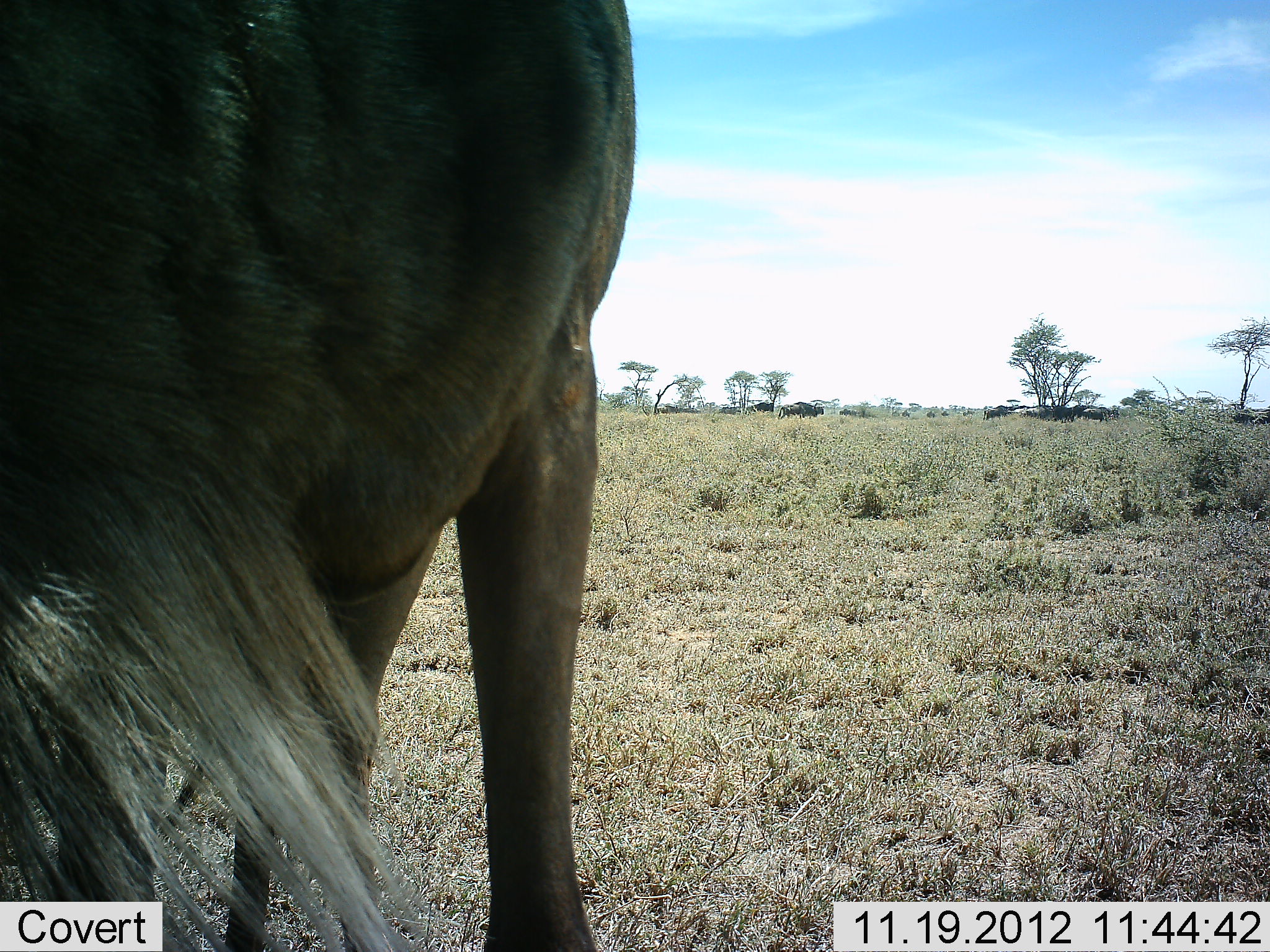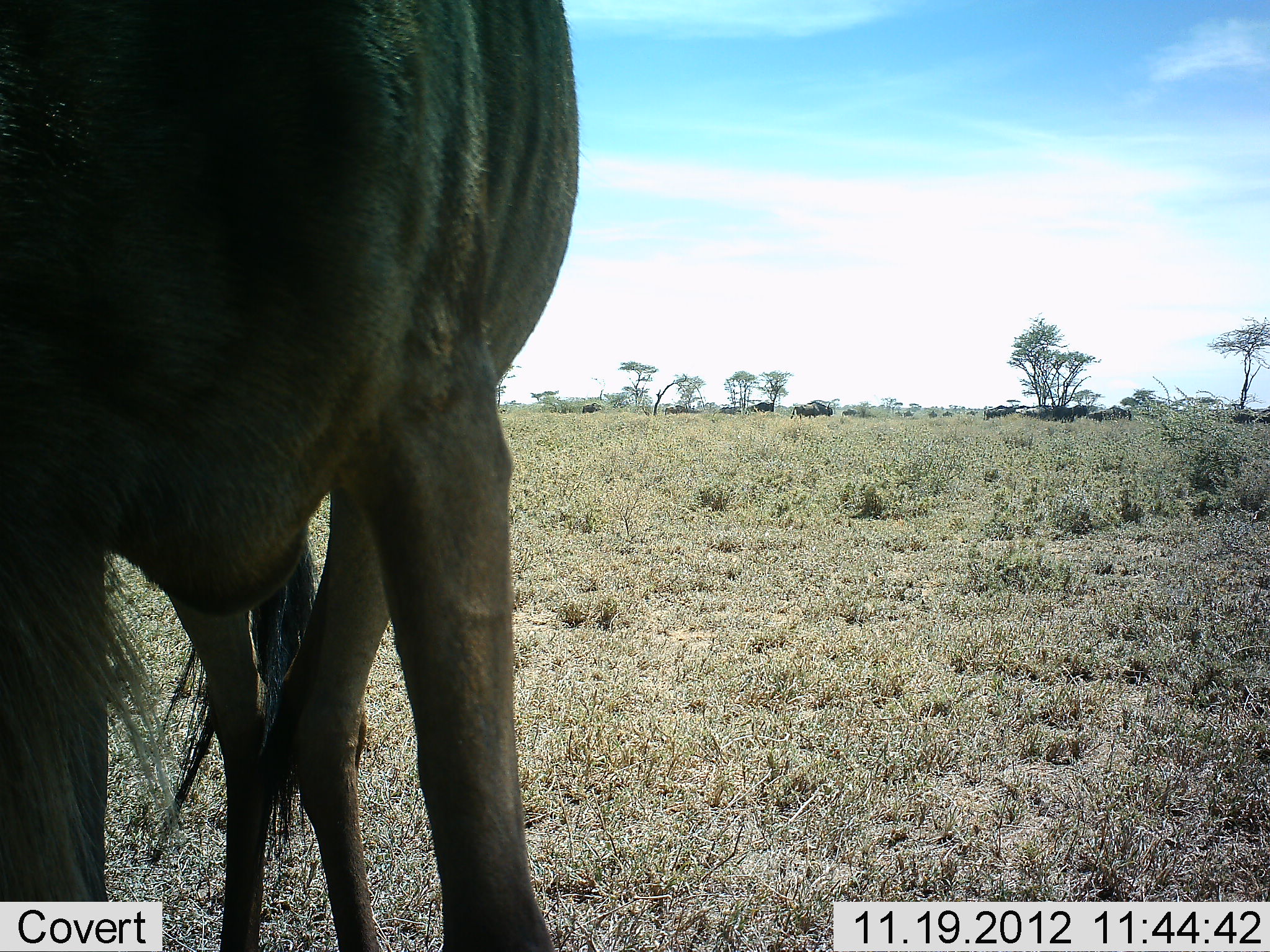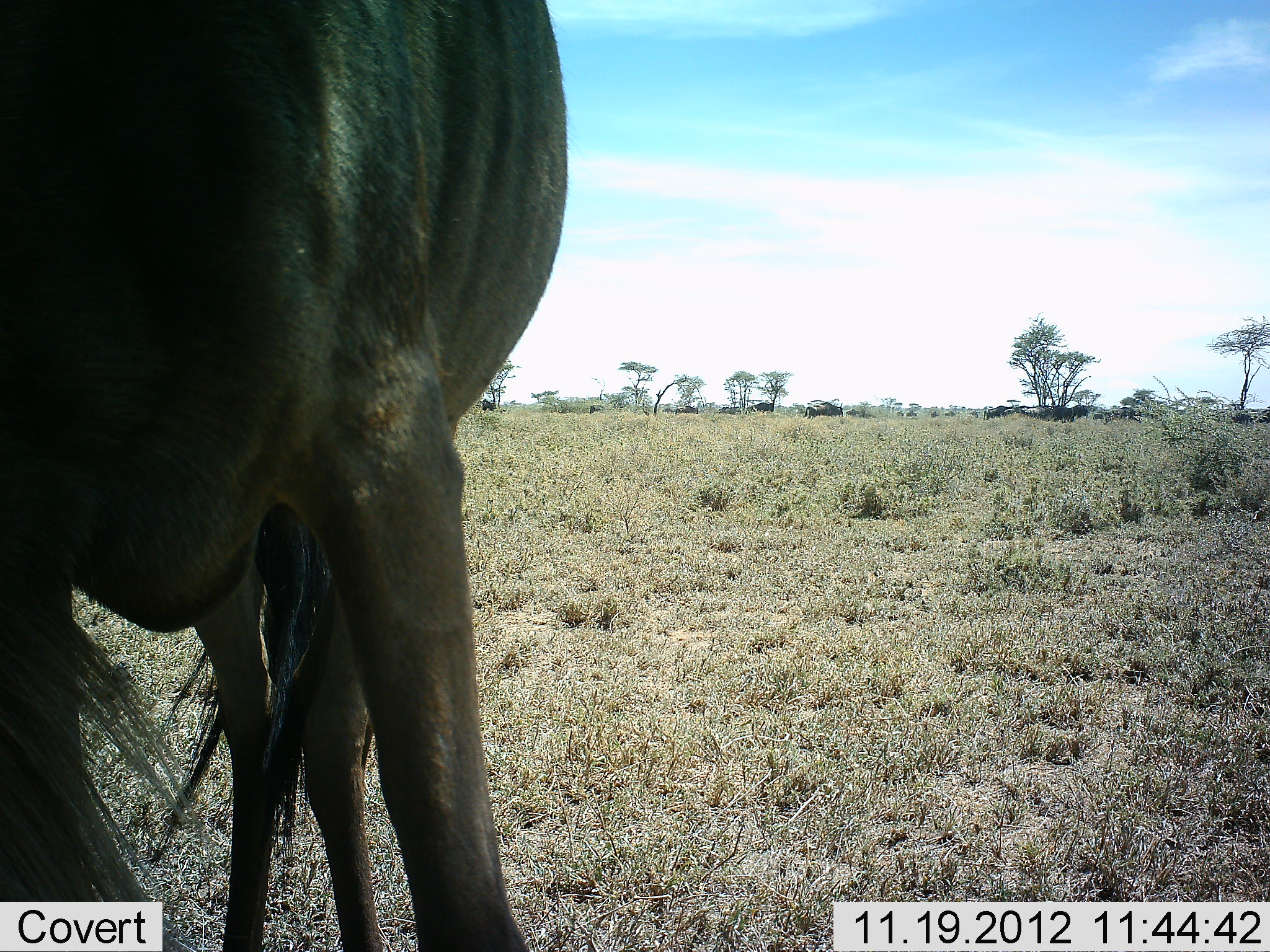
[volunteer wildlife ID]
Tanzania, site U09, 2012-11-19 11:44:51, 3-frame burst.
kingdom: Animalia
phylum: Chordata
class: Mammalia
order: Artiodactyla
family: Bovidae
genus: Connochaetes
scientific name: Connochaetes taurinus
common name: blue wildebeest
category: wildebeest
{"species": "wildebeest (blue wildebeest) (Connochaetes taurinus)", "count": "11-50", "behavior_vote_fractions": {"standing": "70%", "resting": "0%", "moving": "70%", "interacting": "0%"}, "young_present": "0%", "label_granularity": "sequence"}